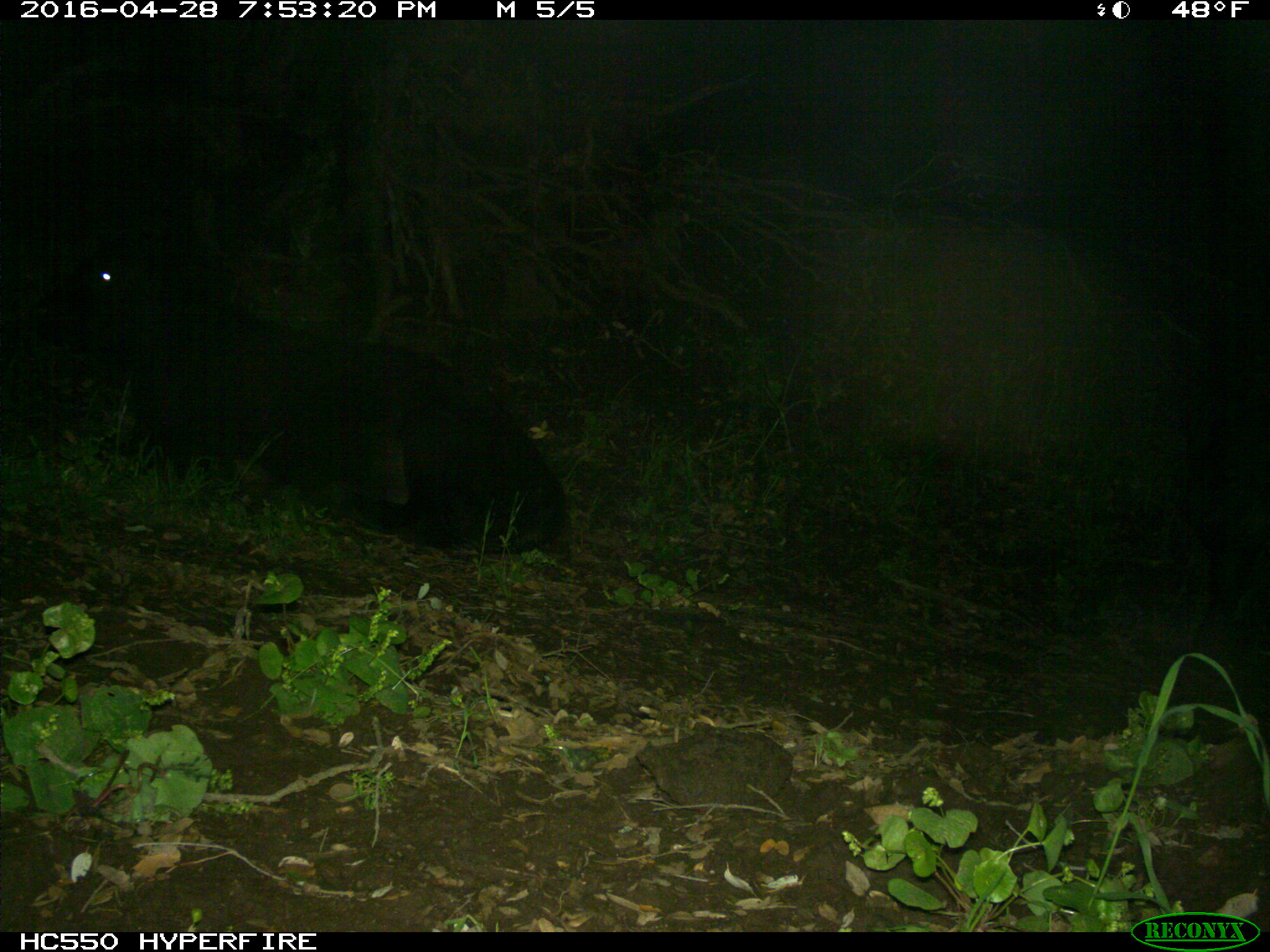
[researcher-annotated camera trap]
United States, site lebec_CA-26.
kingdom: Animalia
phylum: Chordata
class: Mammalia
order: Artiodactyla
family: Bovidae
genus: Bos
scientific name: Bos taurus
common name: domestic cow